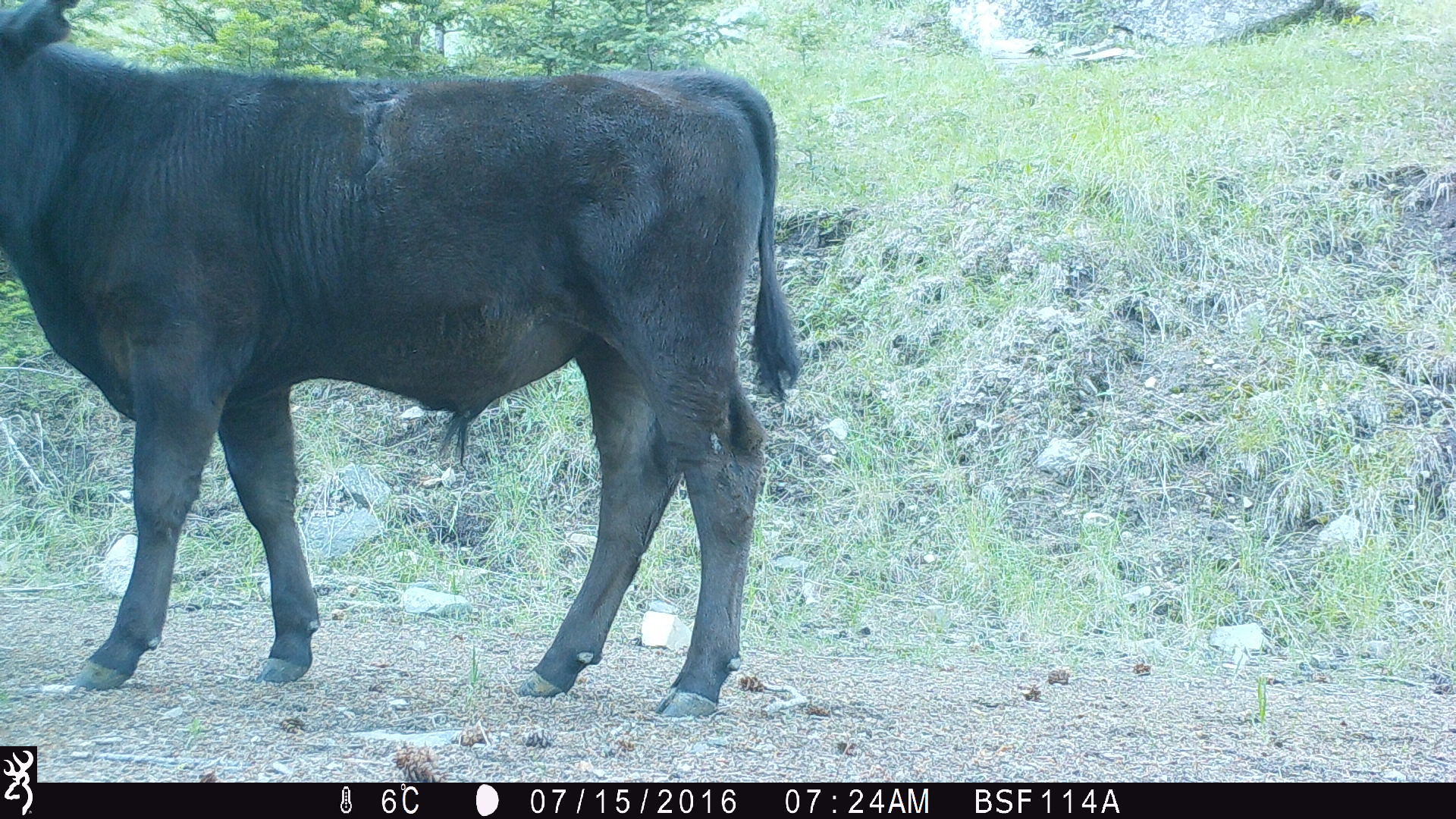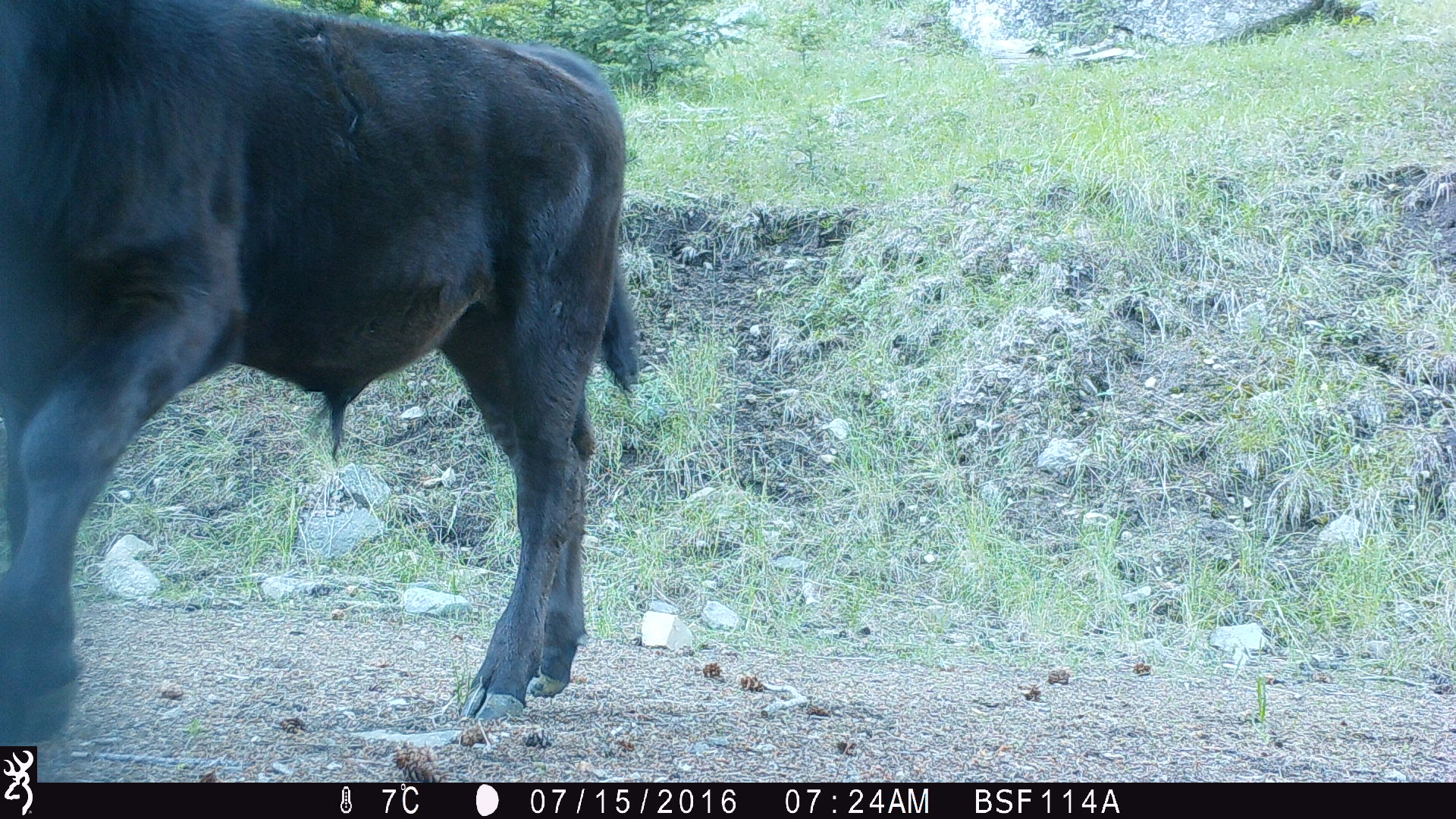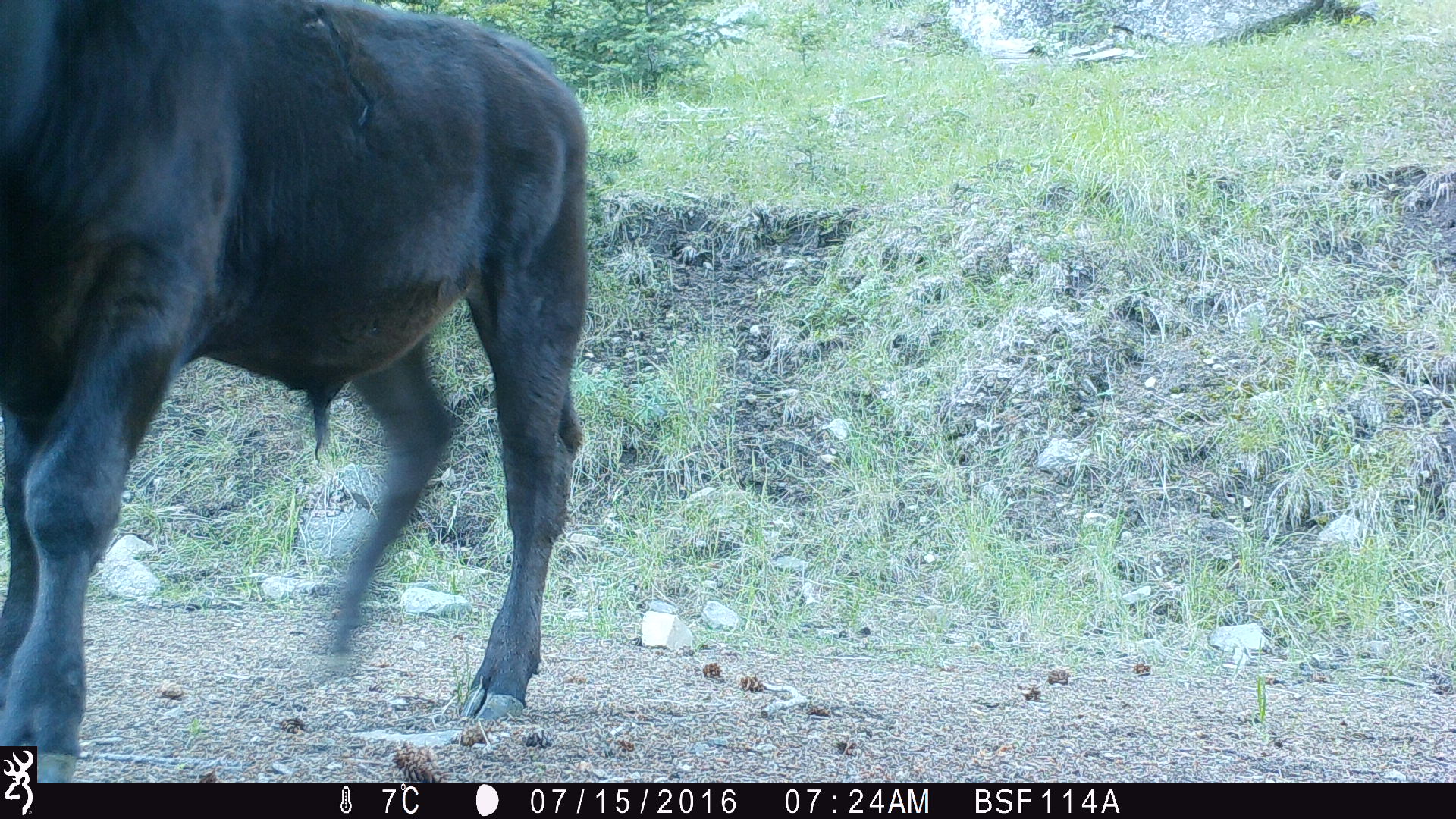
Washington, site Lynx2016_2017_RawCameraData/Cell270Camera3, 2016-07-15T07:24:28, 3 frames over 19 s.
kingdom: Animalia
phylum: Chordata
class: Mammalia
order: Artiodactyla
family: Bovidae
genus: Bos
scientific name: Bos taurus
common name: domestic cattle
Domestic cattle (Bos taurus). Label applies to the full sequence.